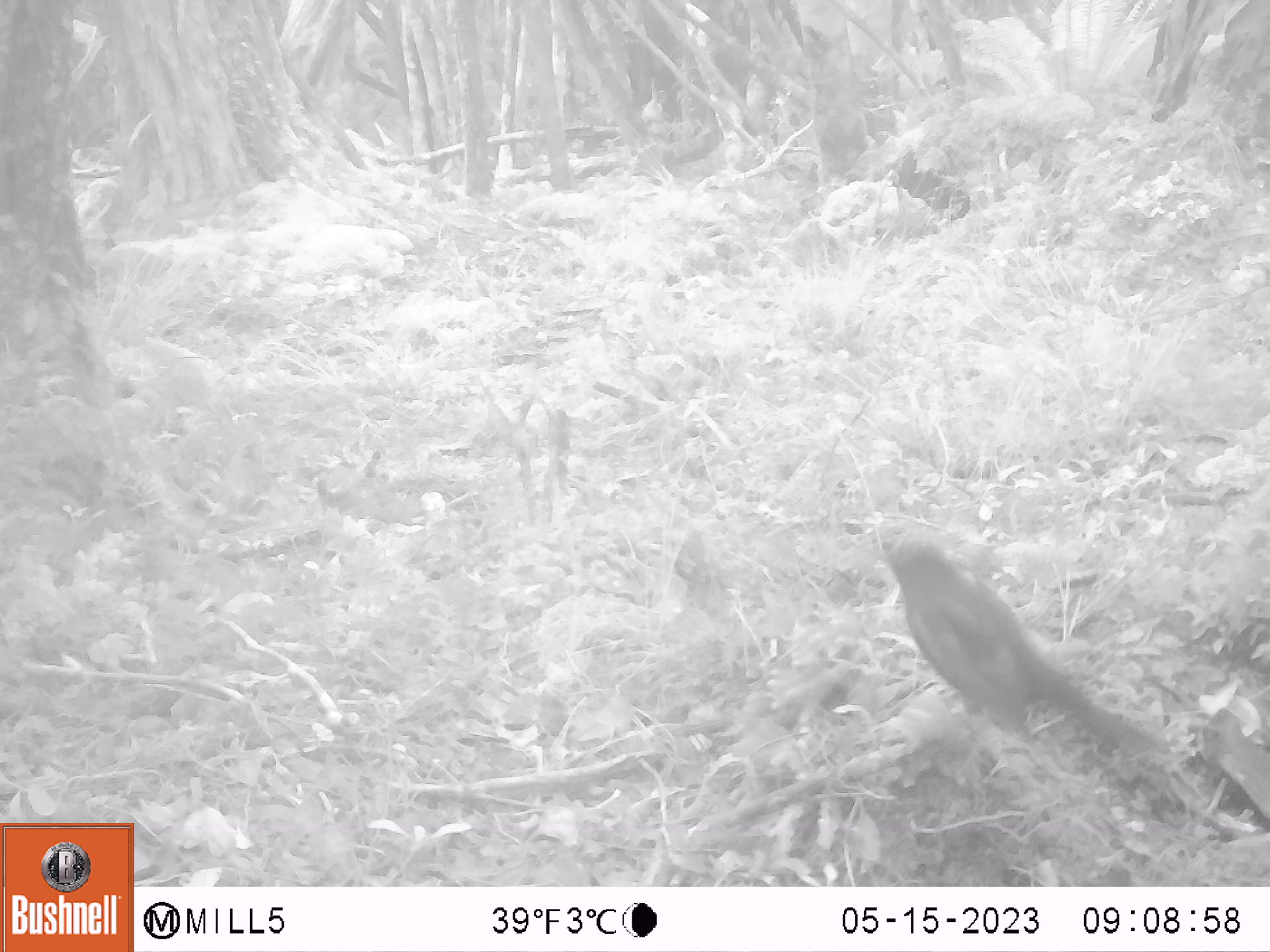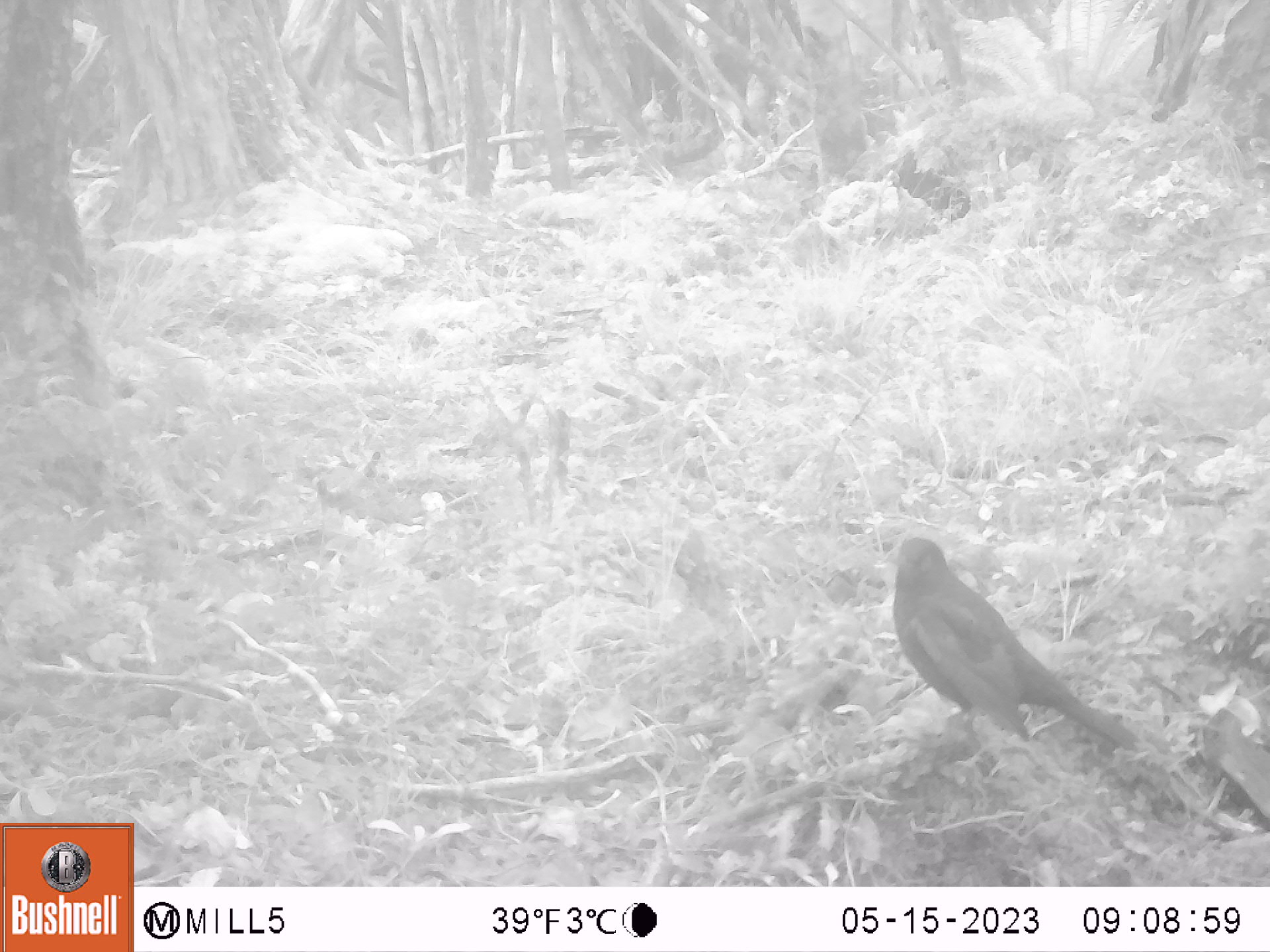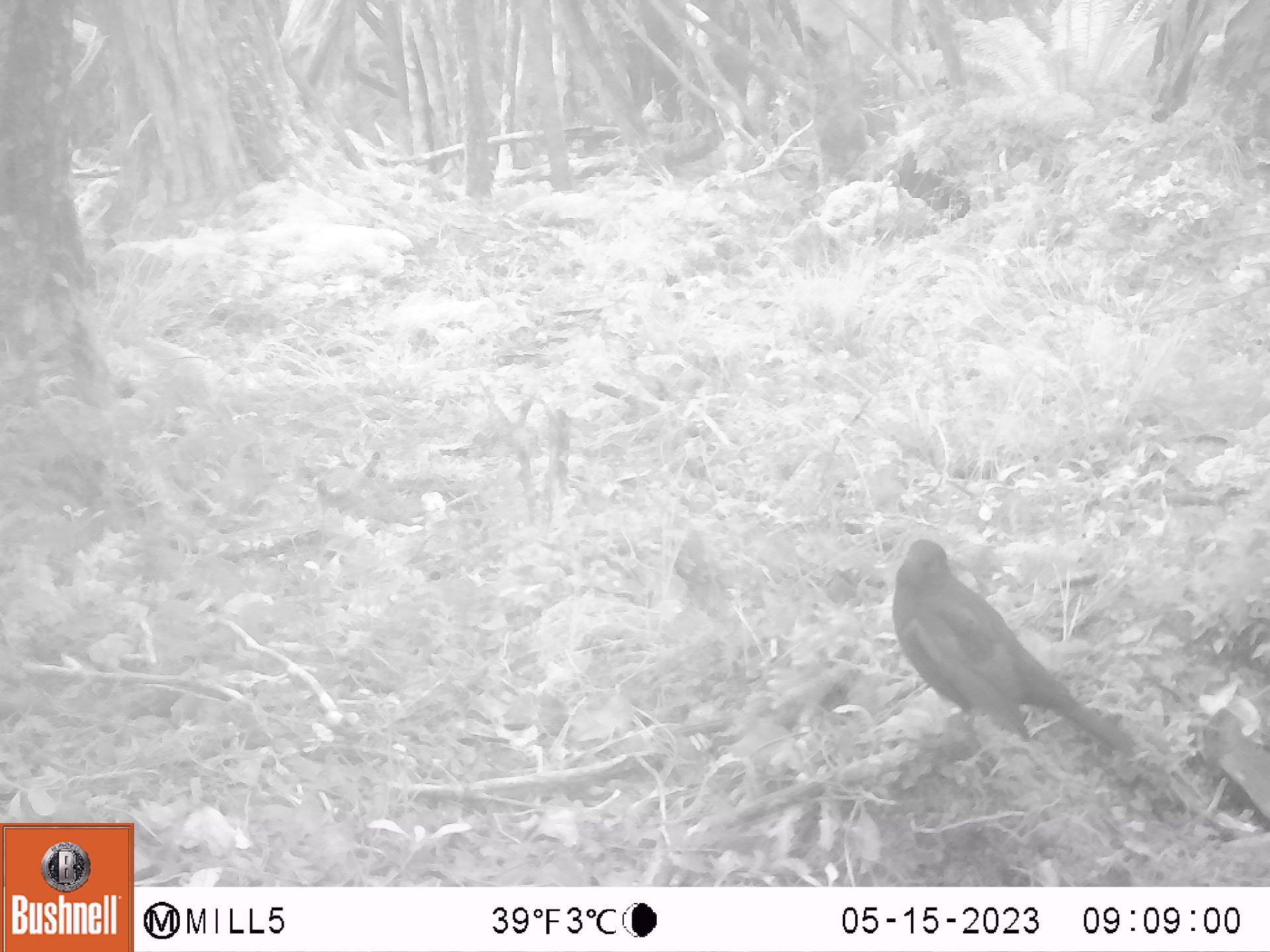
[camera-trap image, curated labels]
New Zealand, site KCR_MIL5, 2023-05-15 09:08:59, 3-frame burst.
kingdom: Animalia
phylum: Chordata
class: Aves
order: Passeriformes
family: Turdidae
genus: Turdus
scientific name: Turdus merula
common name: eurasian blackbird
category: blackbird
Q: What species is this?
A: Blackbird (eurasian blackbird) (Turdus merula).